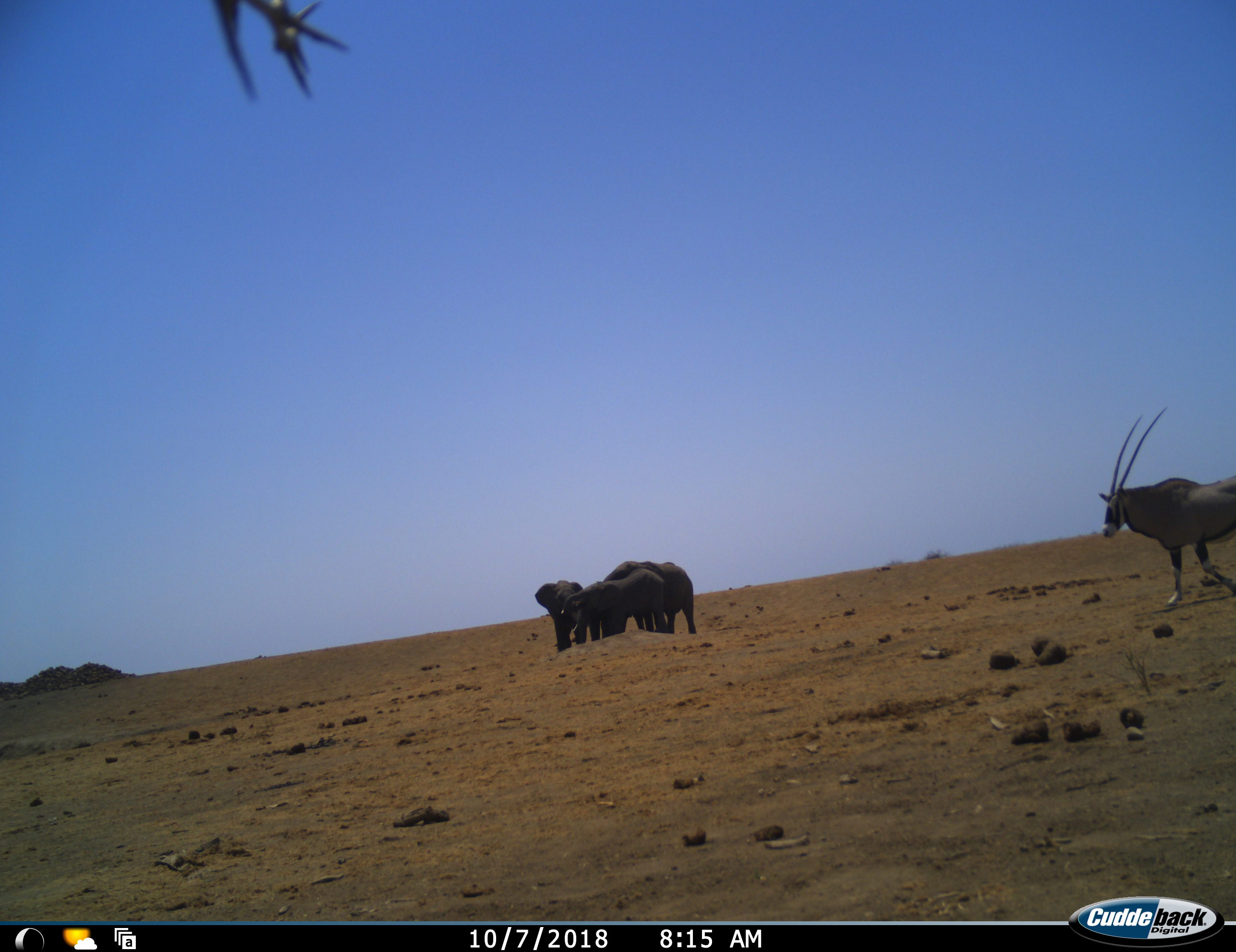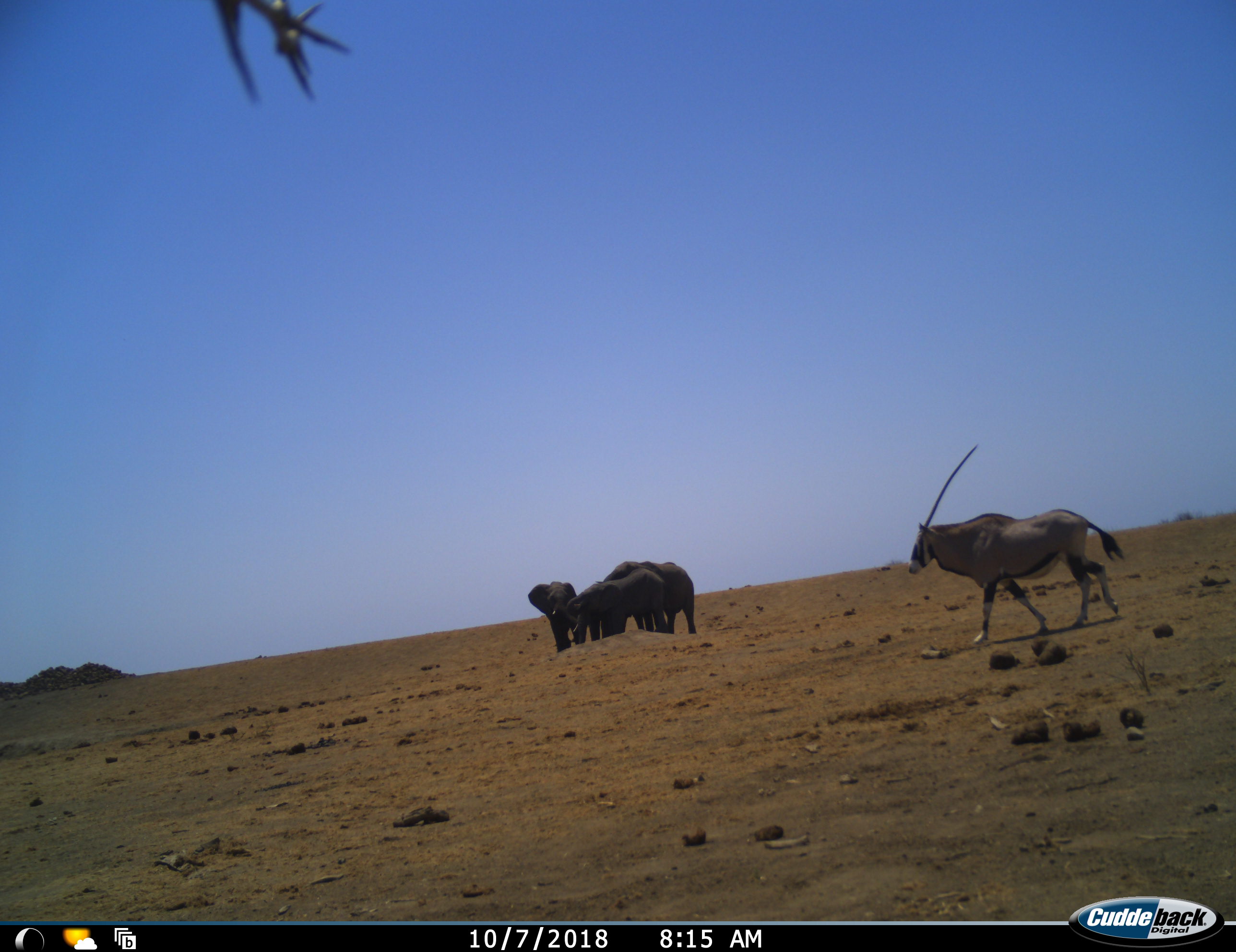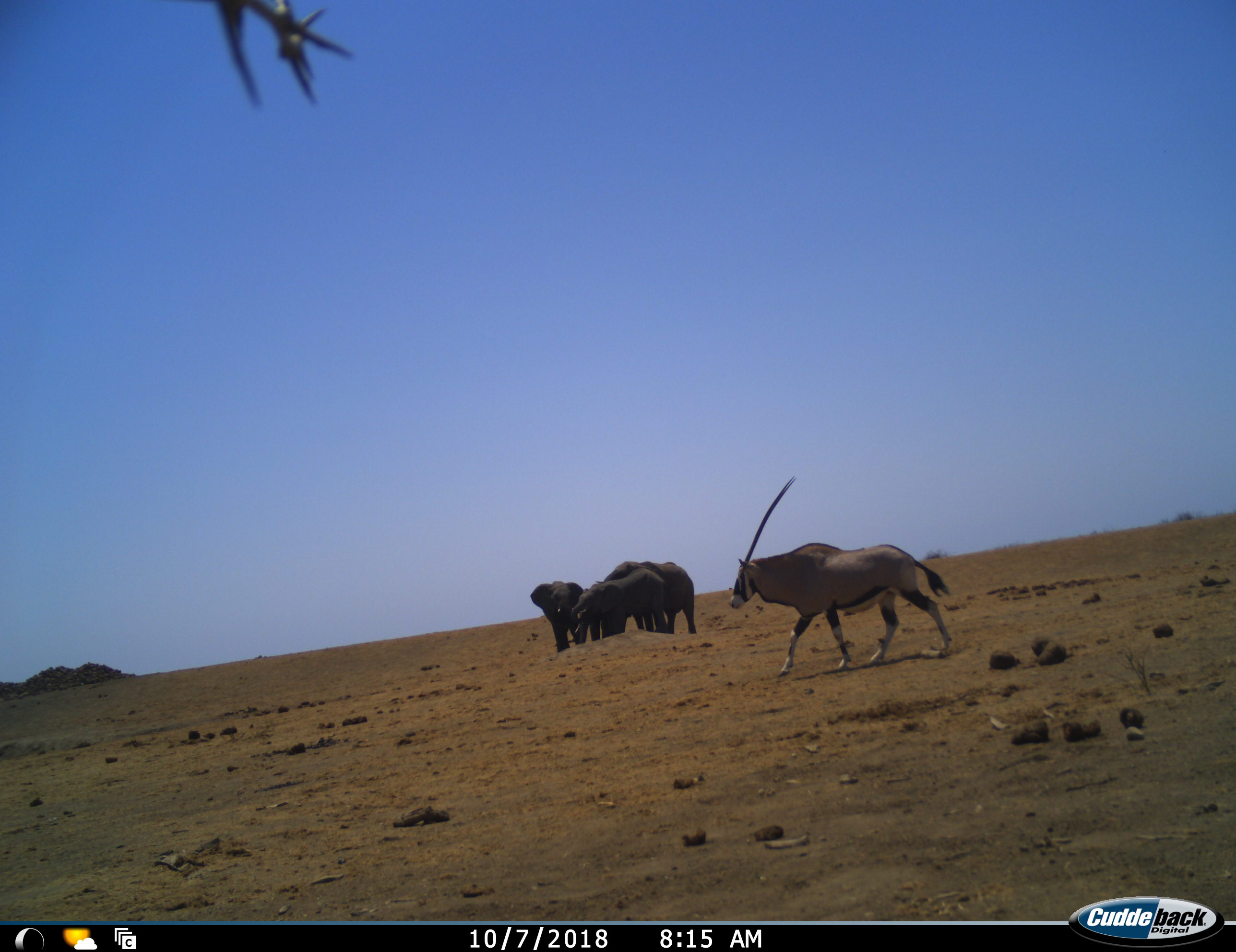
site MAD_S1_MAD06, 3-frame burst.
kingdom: Animalia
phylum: Chordata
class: Mammalia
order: Proboscidea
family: Elephantidae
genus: Loxodonta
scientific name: Loxodonta africana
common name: african bush elephant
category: elephant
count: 3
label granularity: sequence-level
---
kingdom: Animalia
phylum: Chordata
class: Mammalia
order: Artiodactyla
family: Bovidae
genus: Oryx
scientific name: Oryx gazella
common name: gemsbok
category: oryx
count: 1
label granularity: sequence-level